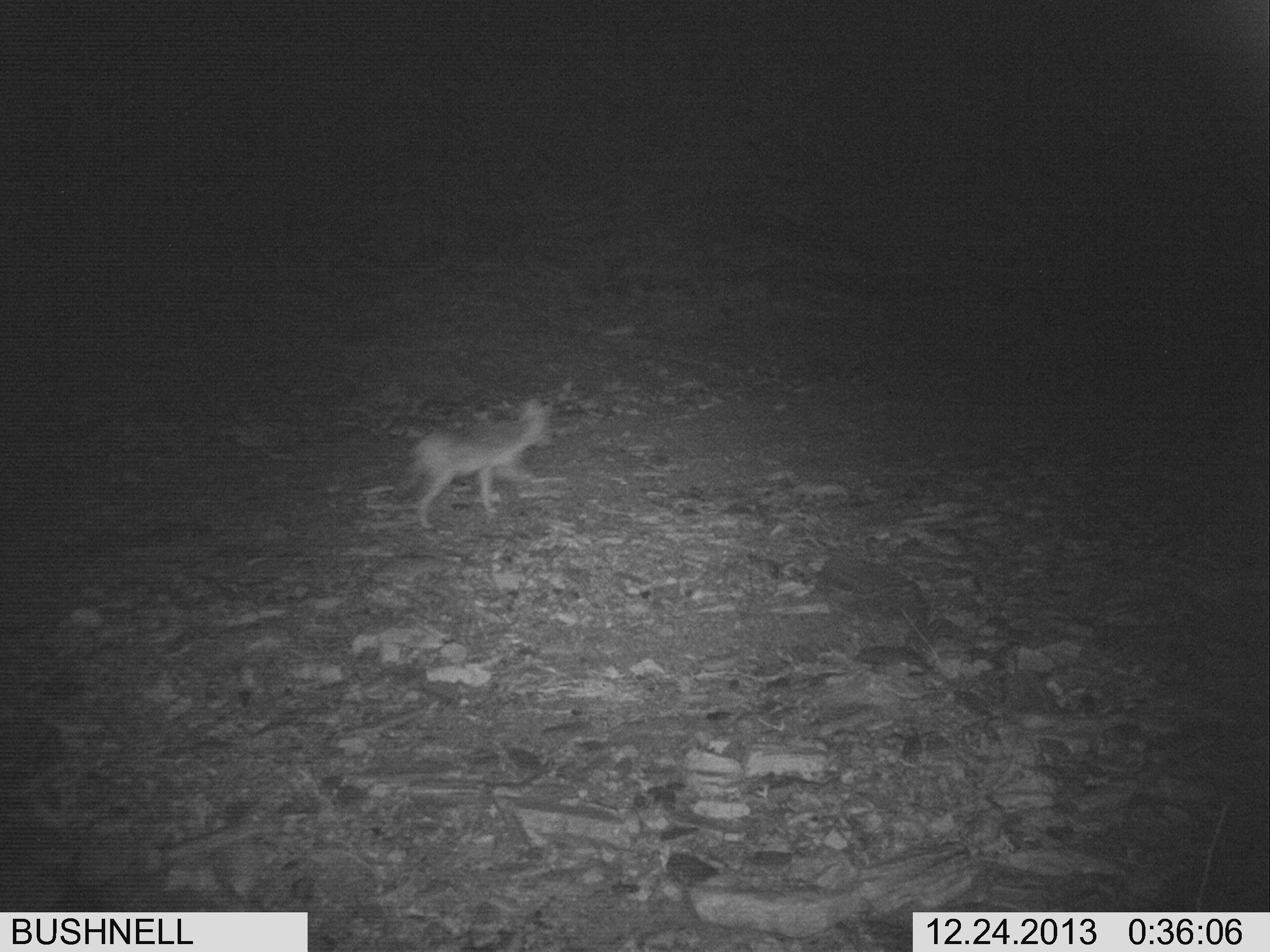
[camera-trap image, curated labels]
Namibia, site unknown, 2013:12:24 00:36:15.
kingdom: Animalia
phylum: Chordata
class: Mammalia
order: Carnivora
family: Canidae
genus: Lupulella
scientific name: Lupulella mesomelas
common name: black-backed jackal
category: canis mesomelas